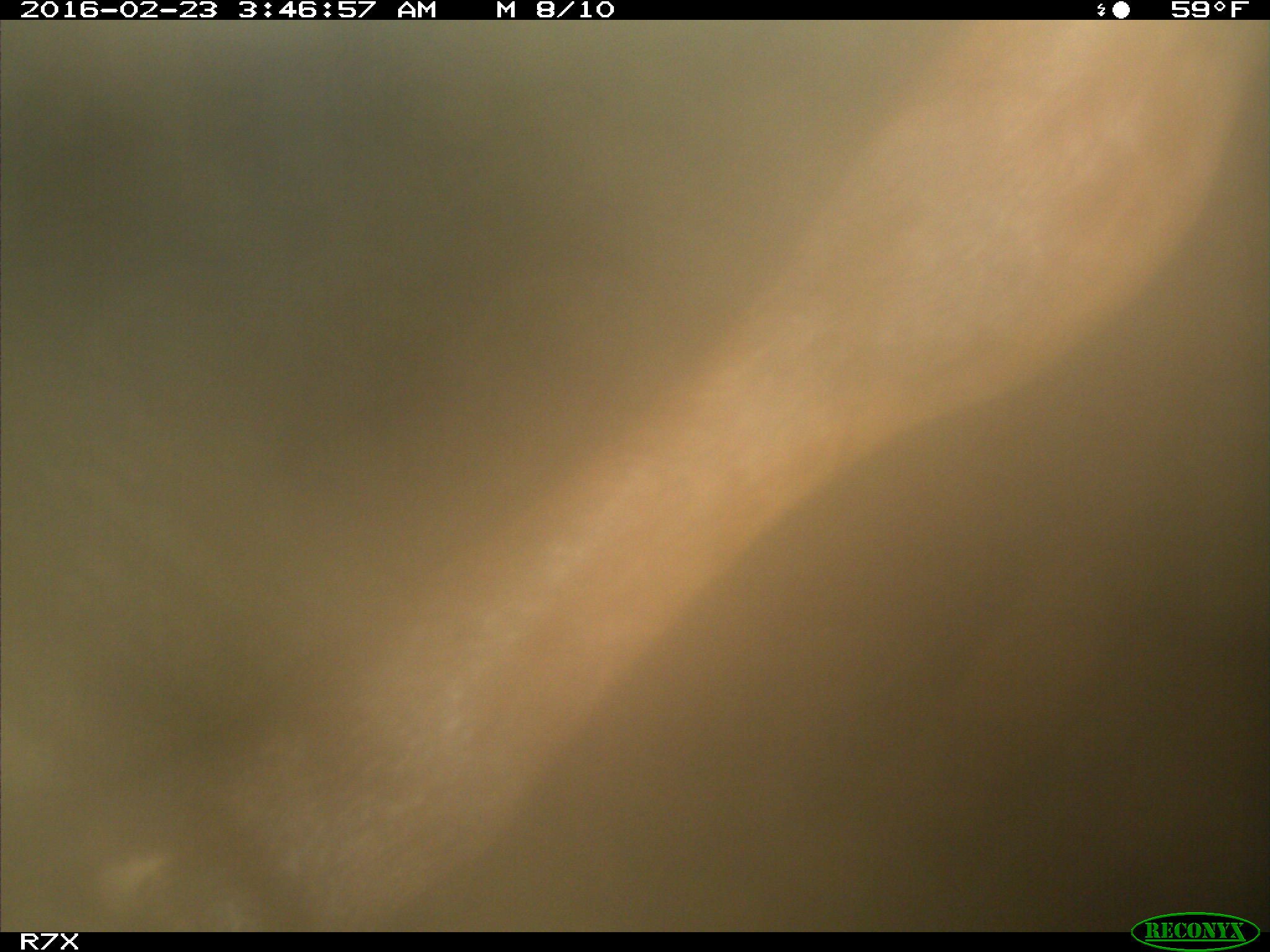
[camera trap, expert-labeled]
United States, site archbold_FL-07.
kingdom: Animalia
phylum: Chordata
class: Mammalia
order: Artiodactyla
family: Bovidae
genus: Bos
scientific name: Bos taurus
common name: domestic cow